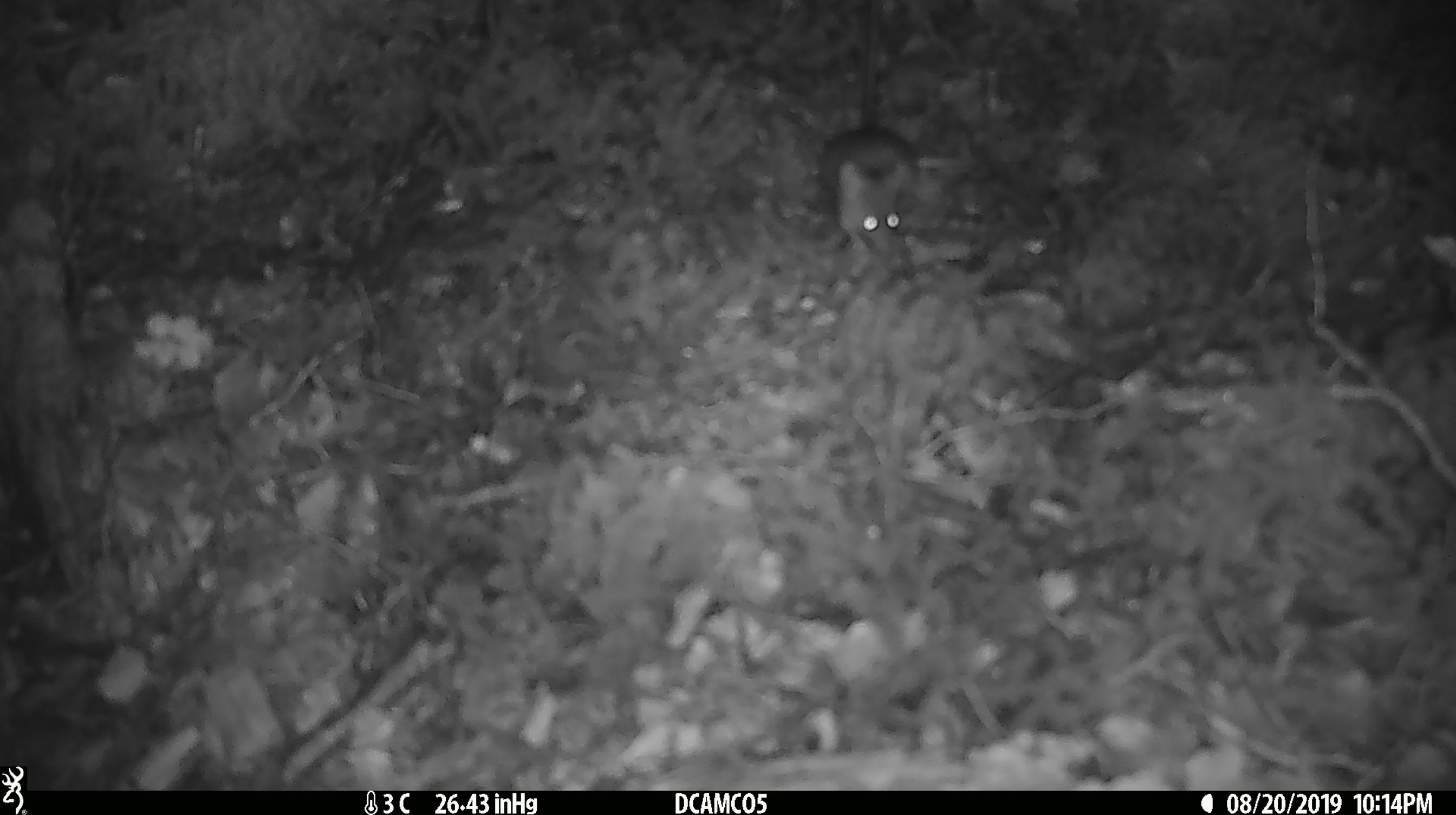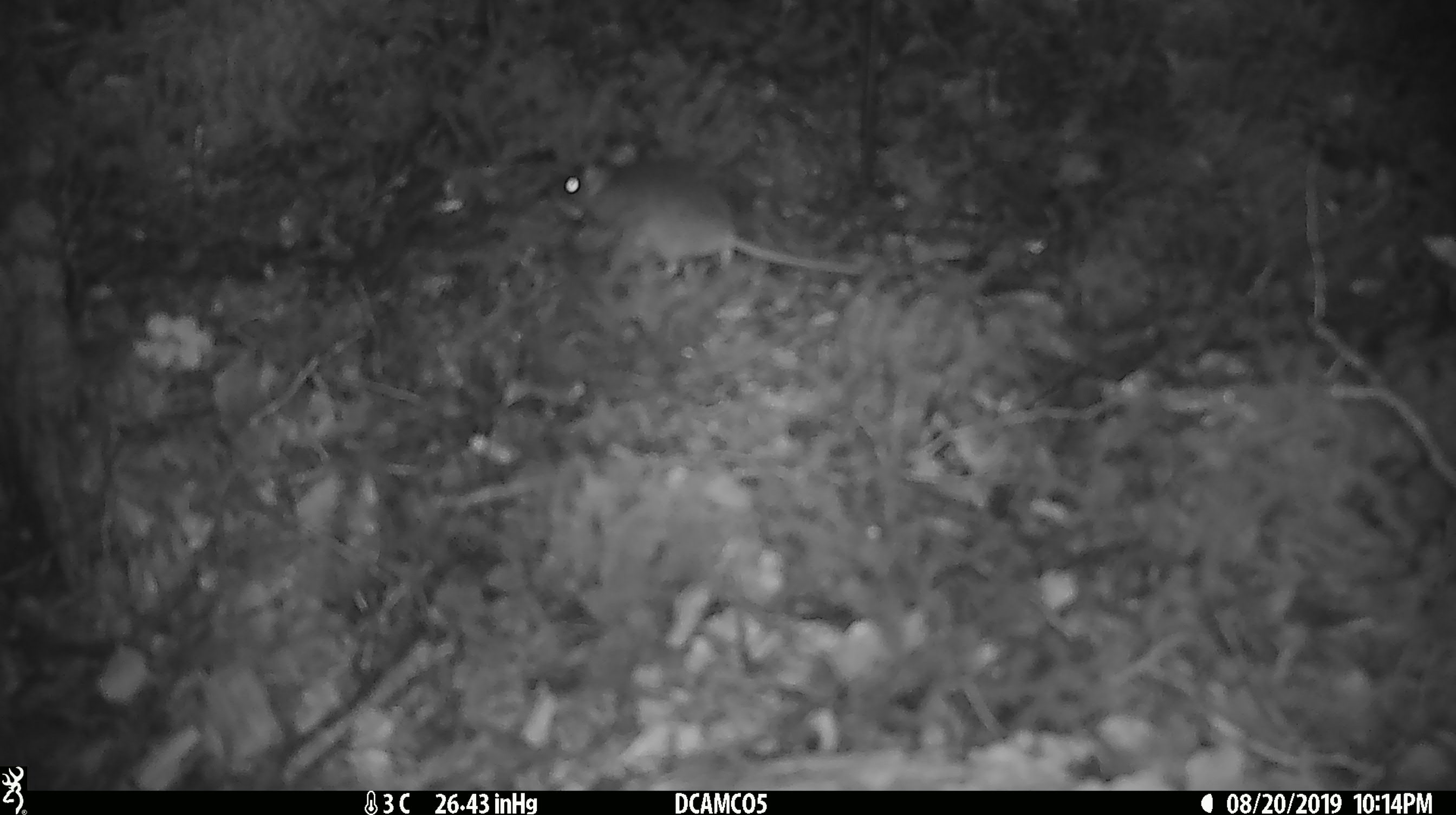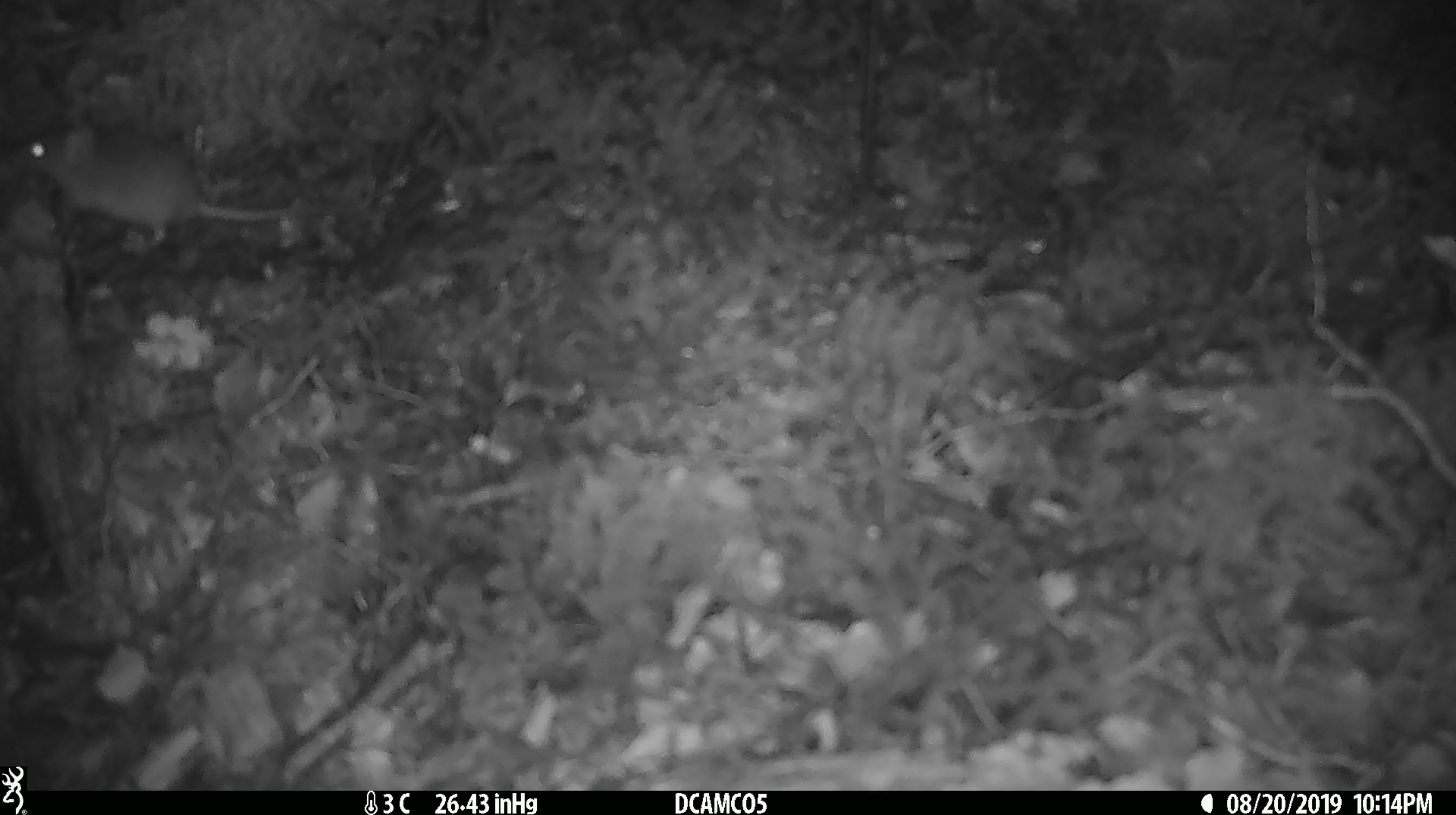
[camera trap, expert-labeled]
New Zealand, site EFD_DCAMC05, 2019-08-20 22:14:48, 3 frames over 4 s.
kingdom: Animalia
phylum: Chordata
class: Mammalia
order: Rodentia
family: Muridae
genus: Mus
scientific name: Mus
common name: mouse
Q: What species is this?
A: Mouse (Mus).